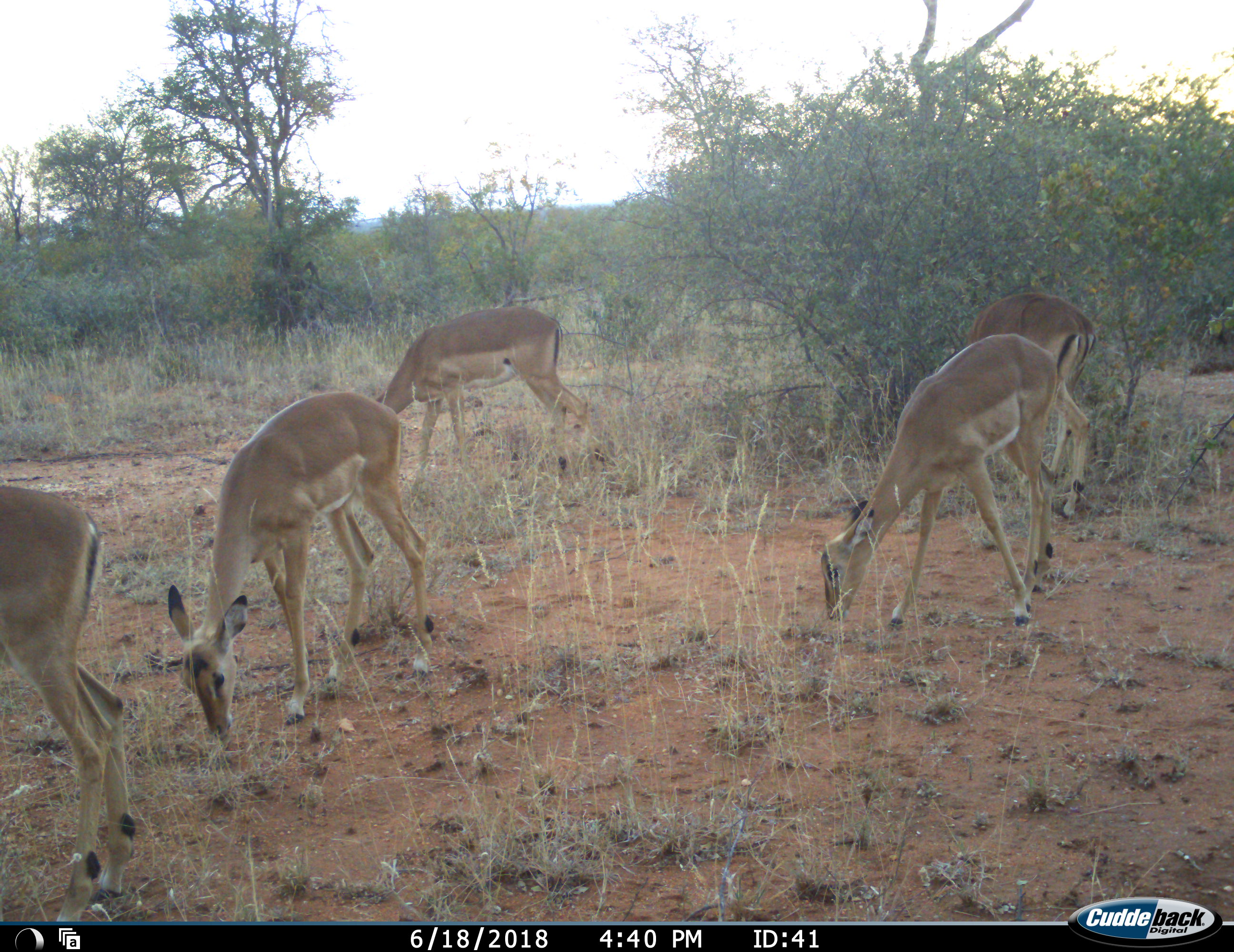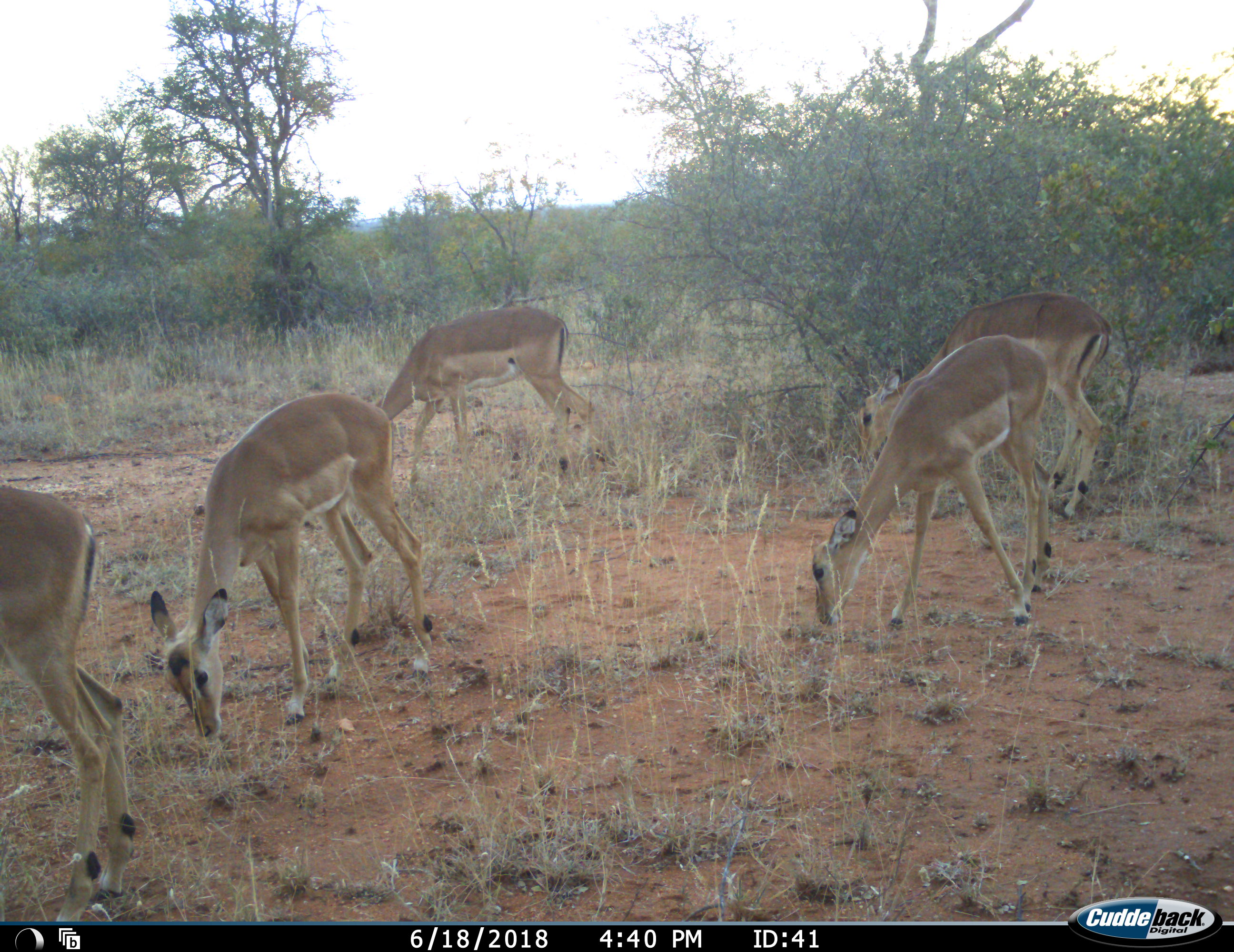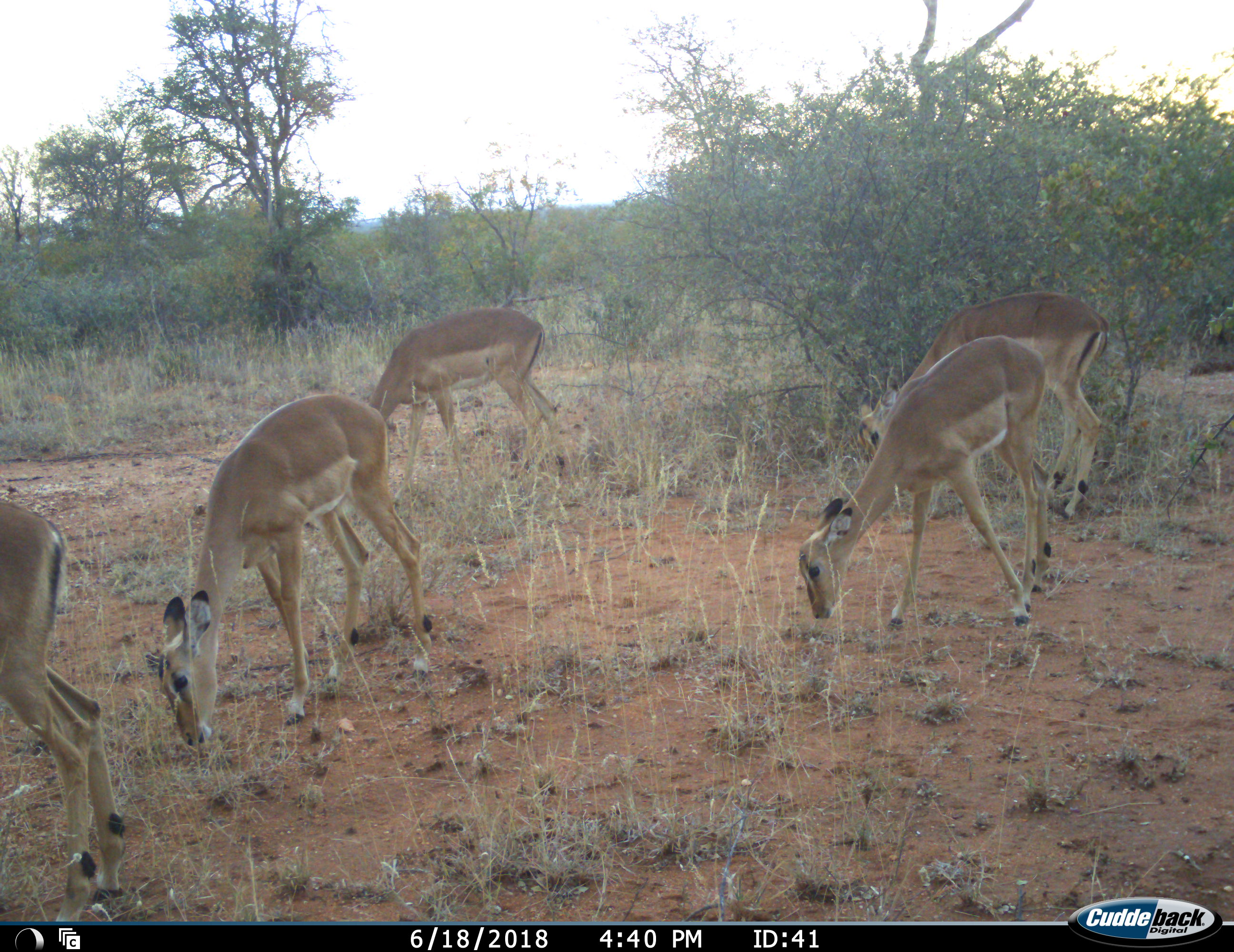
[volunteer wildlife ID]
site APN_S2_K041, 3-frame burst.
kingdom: Animalia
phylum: Chordata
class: Mammalia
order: Artiodactyla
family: Bovidae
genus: Aepyceros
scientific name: Aepyceros melampus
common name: impala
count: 5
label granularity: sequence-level